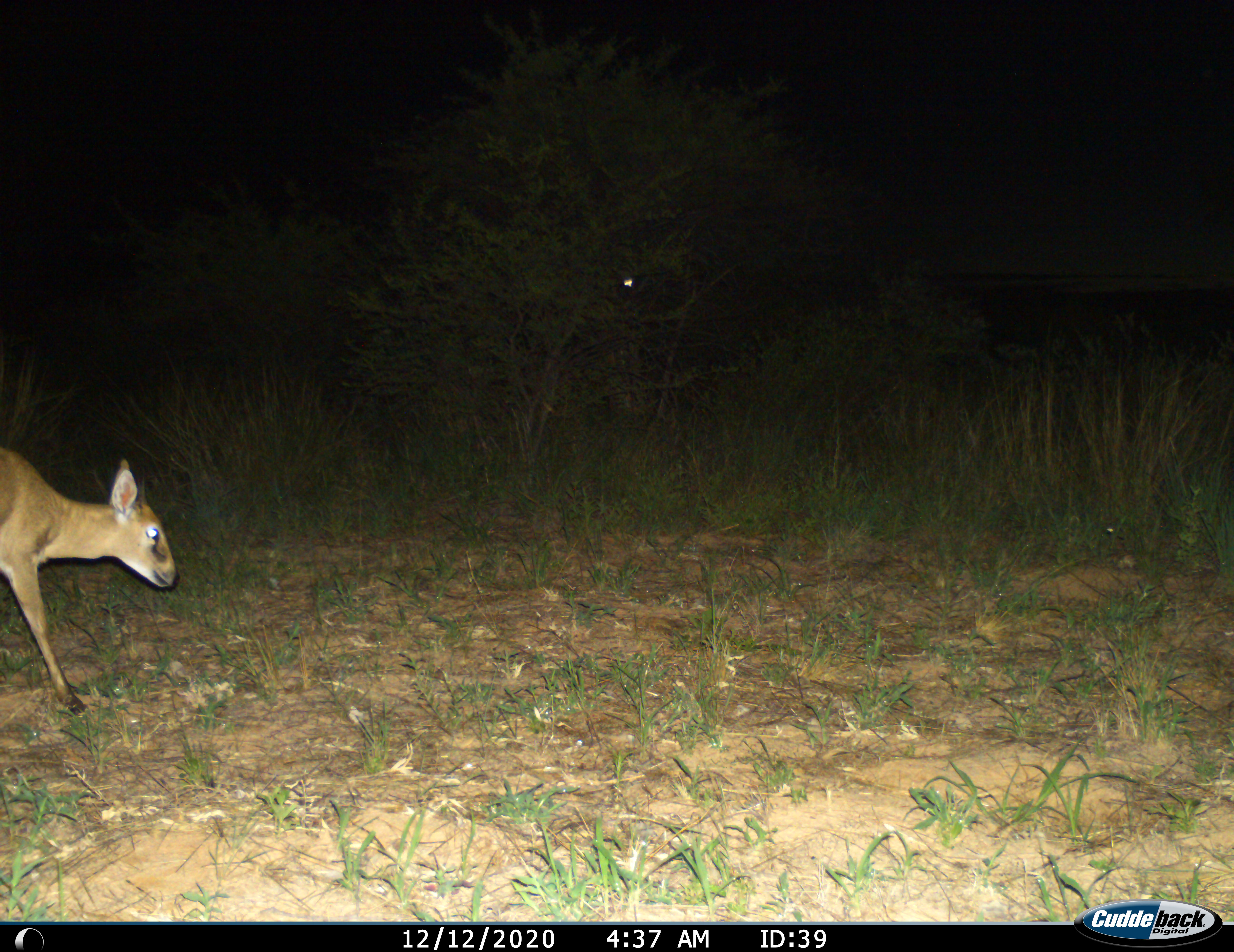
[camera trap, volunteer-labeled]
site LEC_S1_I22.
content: unidentified animal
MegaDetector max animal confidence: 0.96